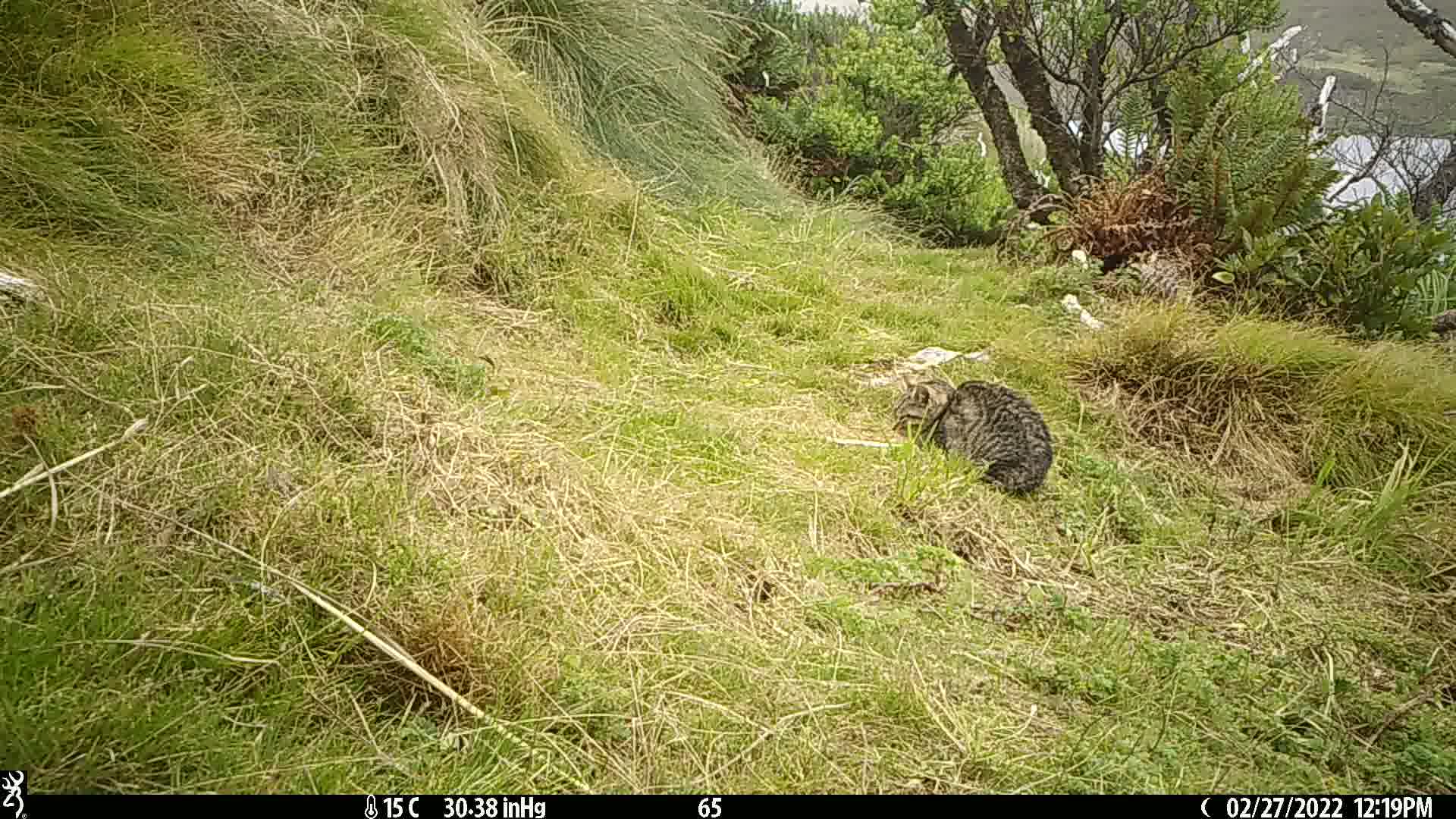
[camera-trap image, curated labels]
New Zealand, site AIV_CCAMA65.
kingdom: Animalia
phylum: Chordata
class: Mammalia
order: Carnivora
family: Felidae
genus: Felis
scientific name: Felis catus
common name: domestic cat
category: cat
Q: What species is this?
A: Cat (domestic cat) (Felis catus).